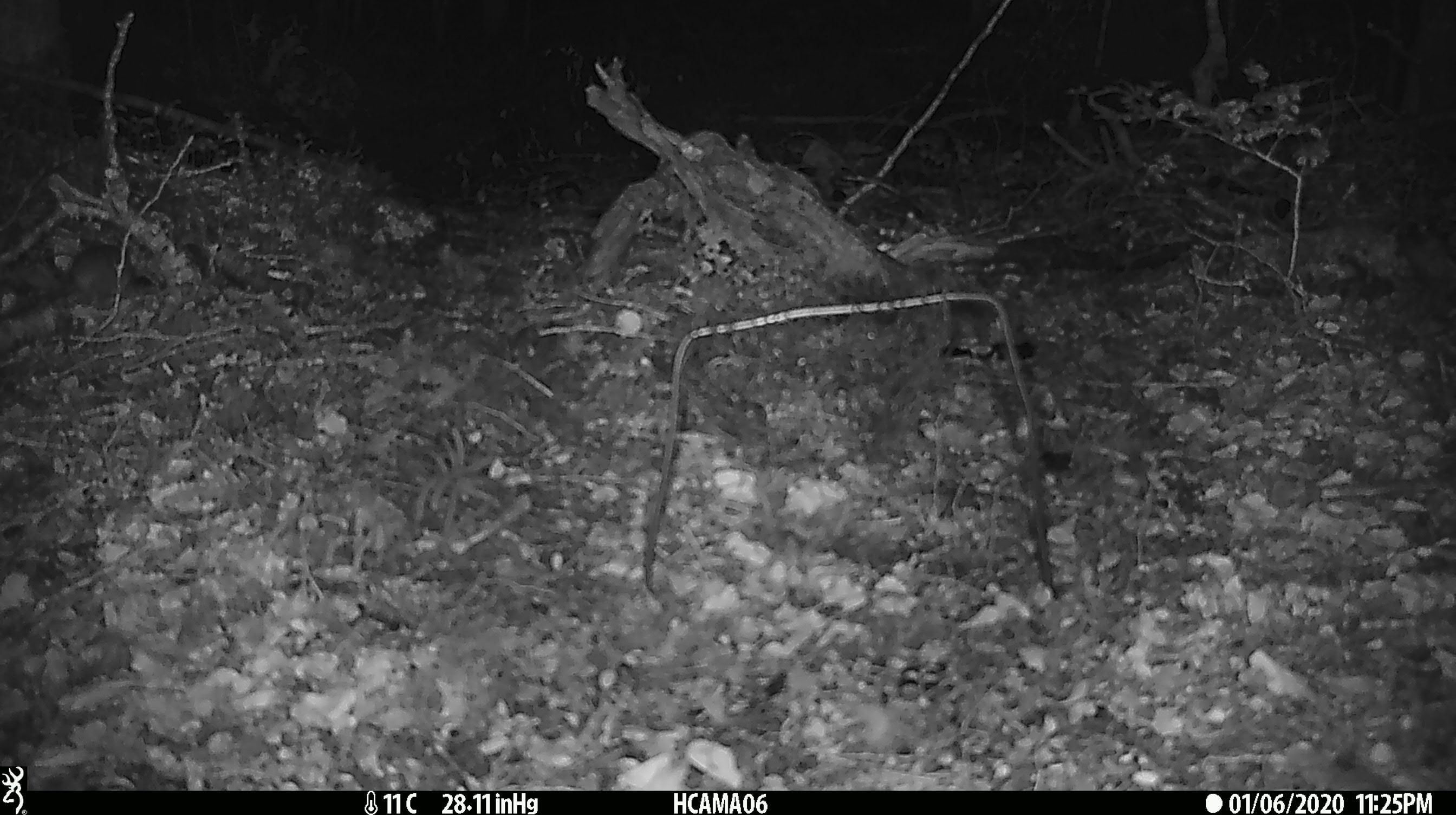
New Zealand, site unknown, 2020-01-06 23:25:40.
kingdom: Animalia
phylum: Chordata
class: Mammalia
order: Rodentia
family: Muridae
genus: Mus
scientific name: Mus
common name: mouse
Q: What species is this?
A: Mouse (Mus).